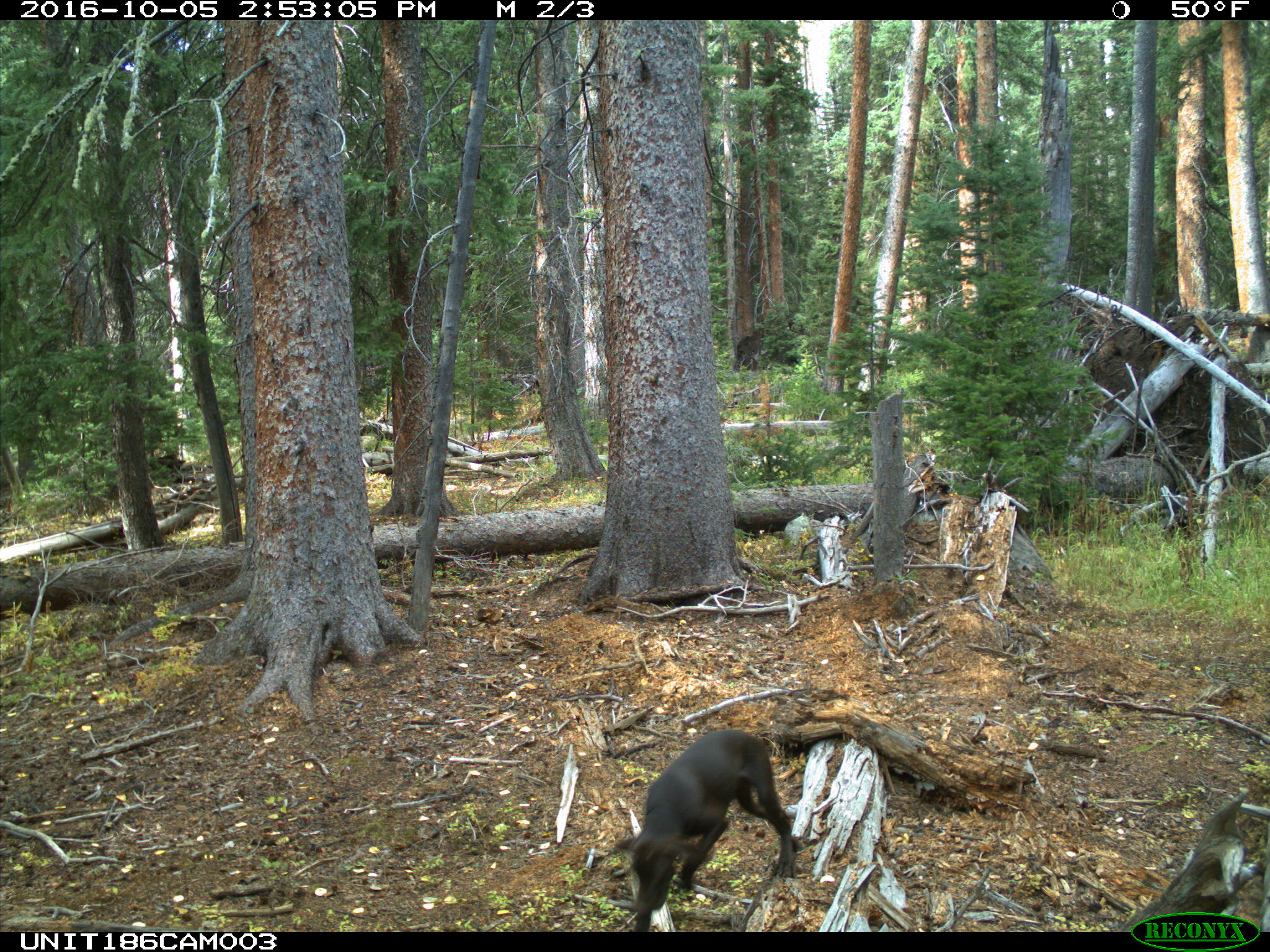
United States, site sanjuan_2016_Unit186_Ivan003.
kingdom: Animalia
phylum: Chordata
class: Mammalia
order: Carnivora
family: Canidae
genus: Canis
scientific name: Canis familiaris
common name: domestic dog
Canis familiaris (domestic dog).